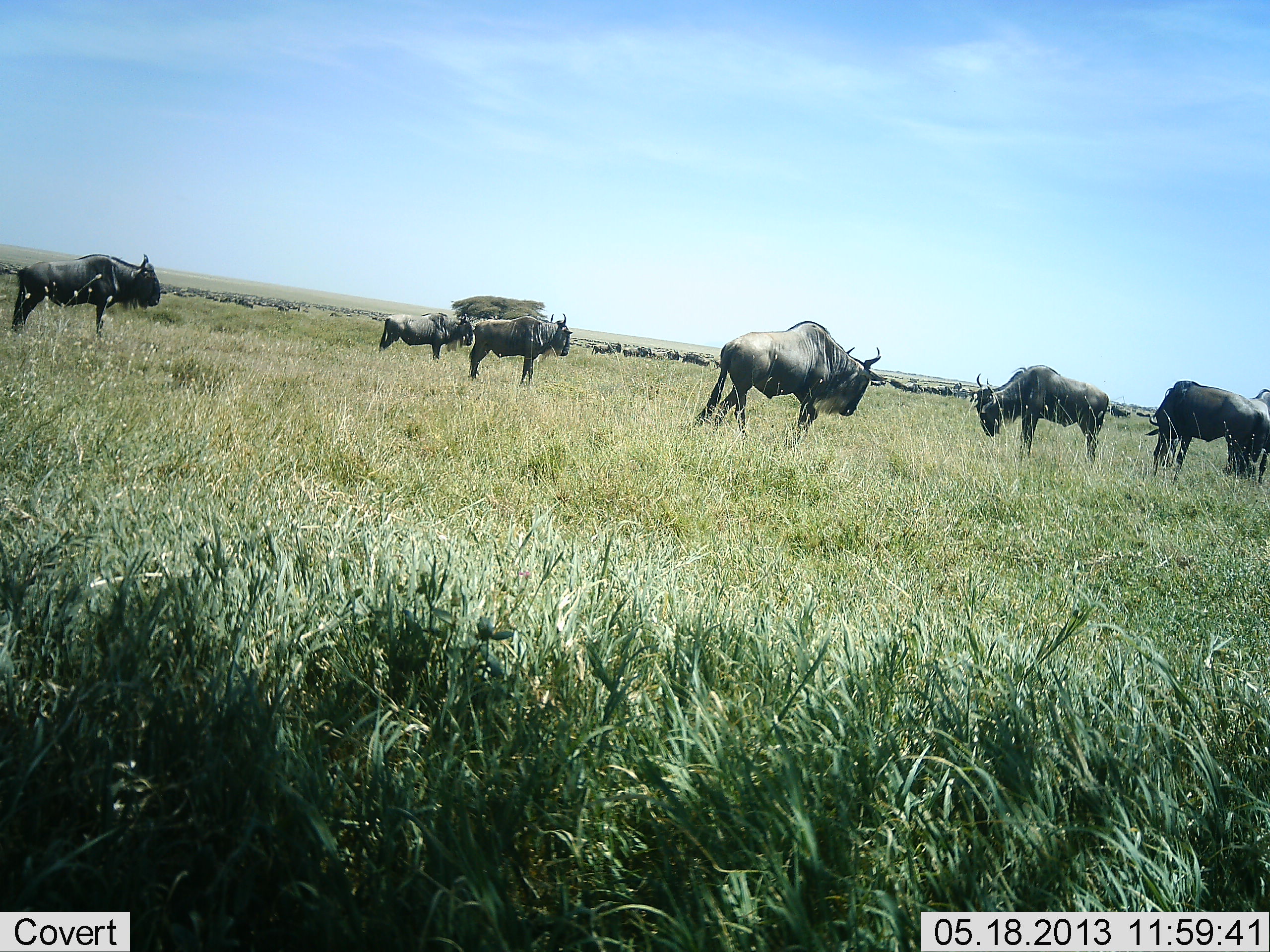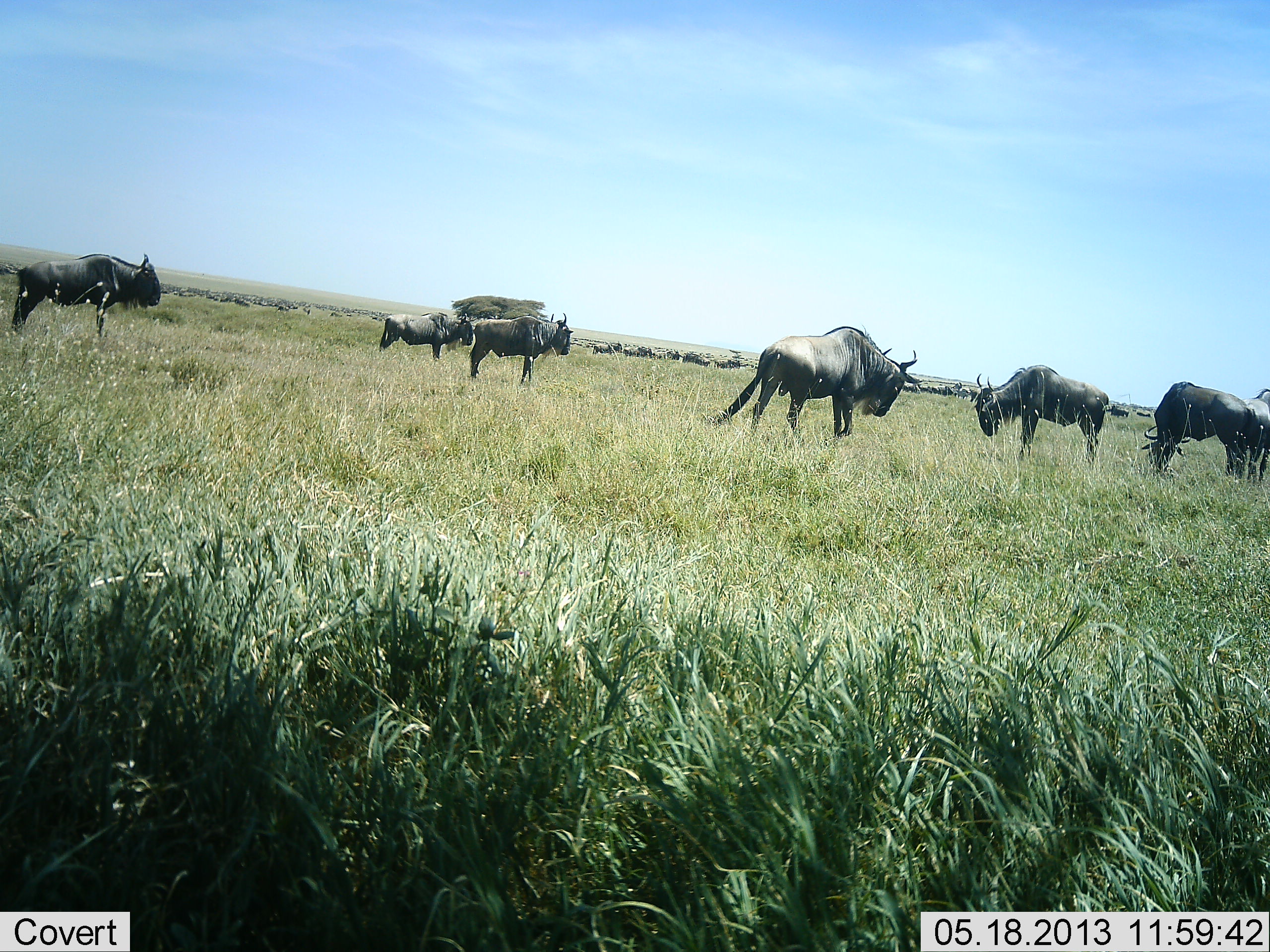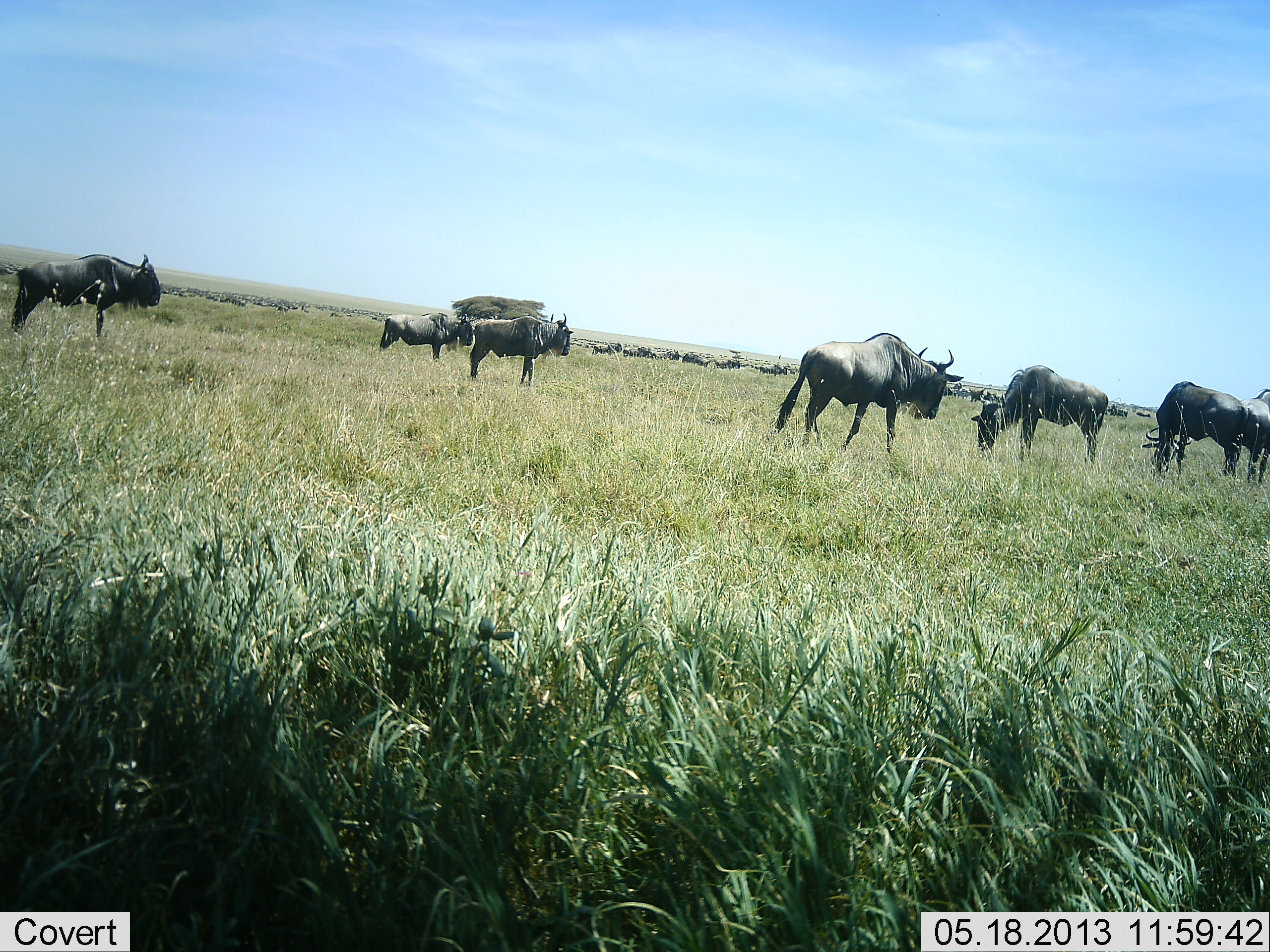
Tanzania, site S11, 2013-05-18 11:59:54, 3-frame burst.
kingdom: Animalia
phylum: Chordata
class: Mammalia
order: Artiodactyla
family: Bovidae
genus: Connochaetes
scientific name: Connochaetes taurinus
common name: blue wildebeest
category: wildebeest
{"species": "wildebeest (blue wildebeest) (Connochaetes taurinus)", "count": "8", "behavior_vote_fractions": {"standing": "78%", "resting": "0%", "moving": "56%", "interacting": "6%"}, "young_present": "0%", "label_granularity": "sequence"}